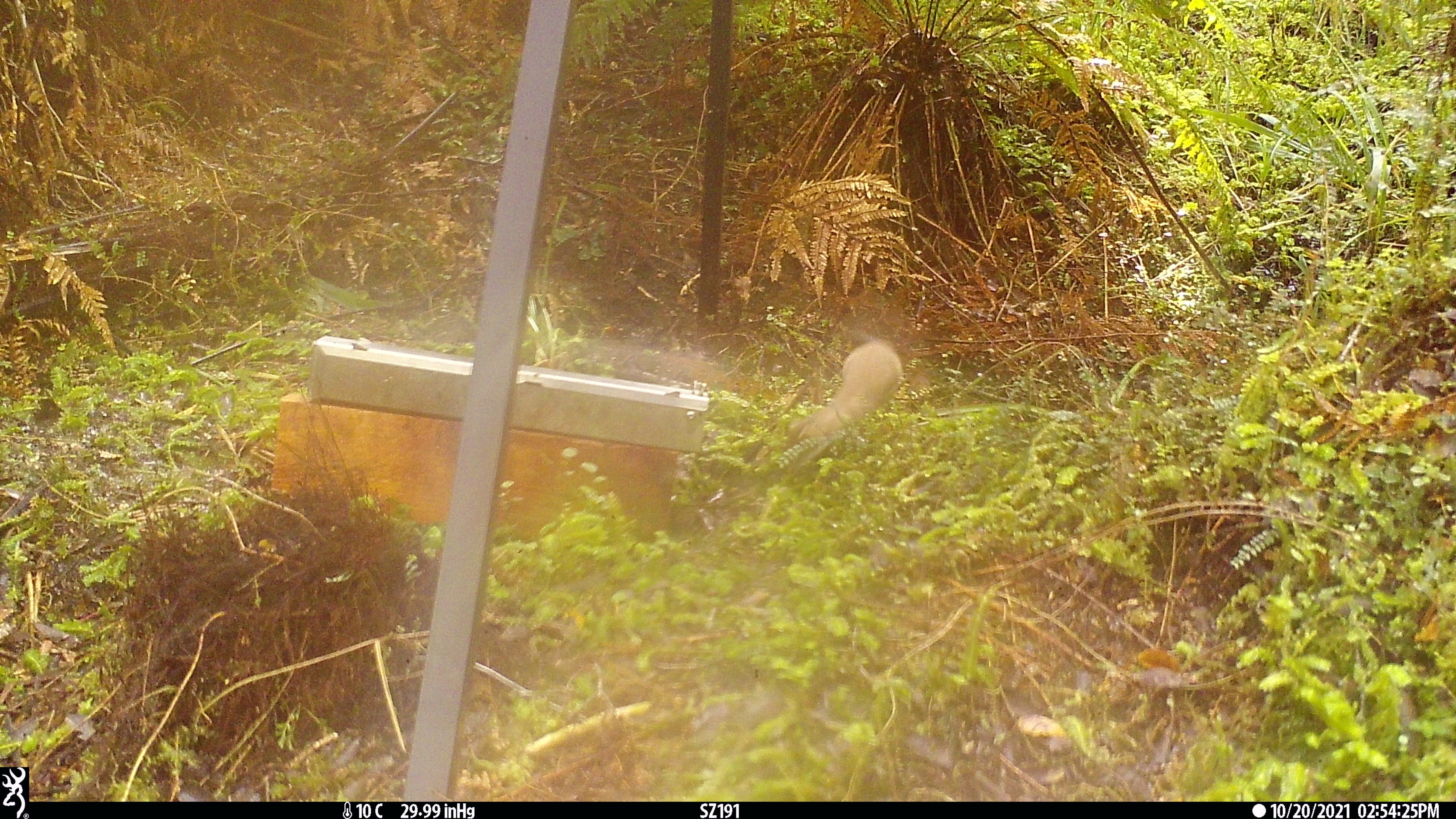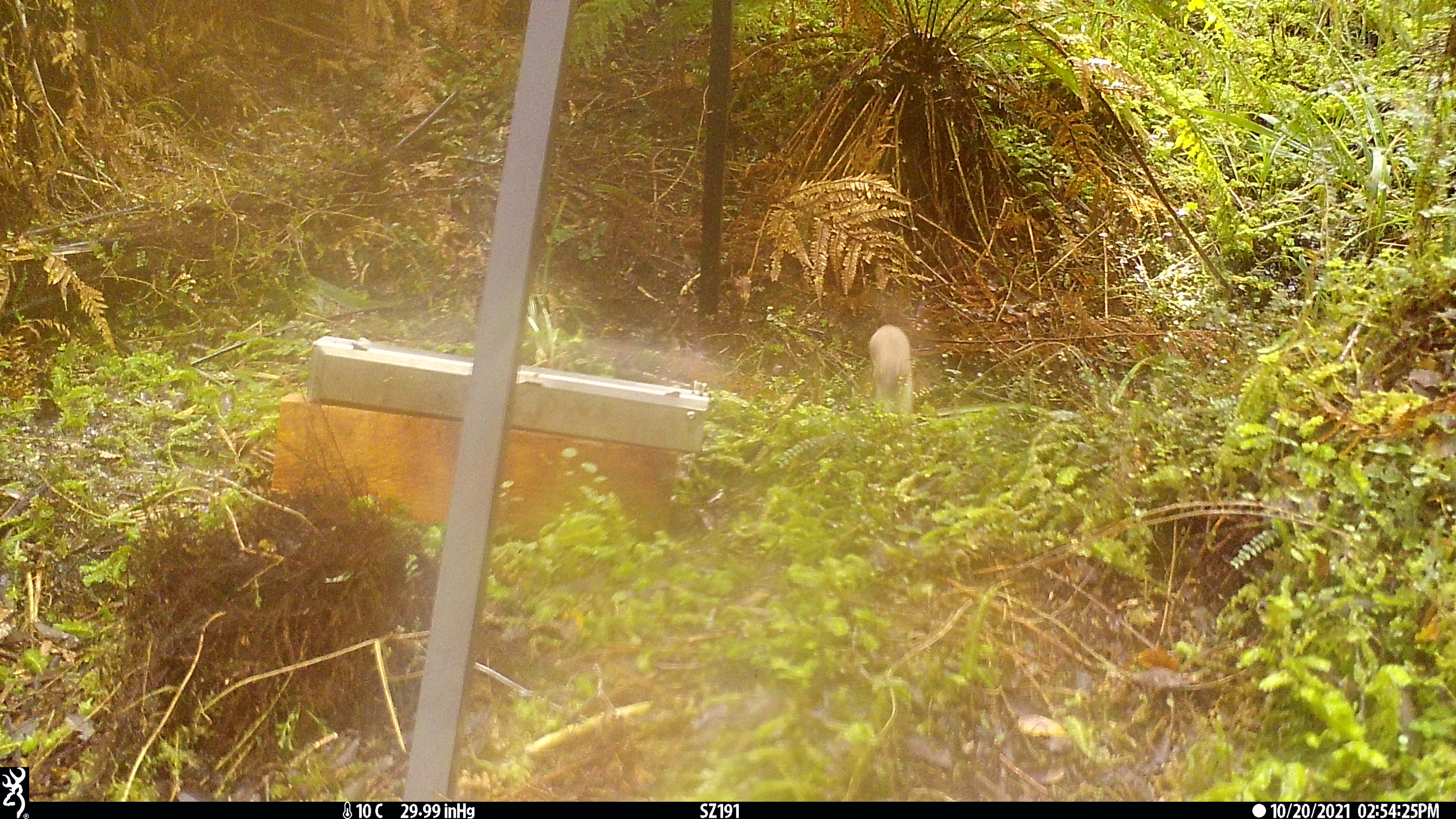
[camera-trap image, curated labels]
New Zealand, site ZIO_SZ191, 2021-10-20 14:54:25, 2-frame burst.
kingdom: Animalia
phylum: Chordata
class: Mammalia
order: Carnivora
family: Mustelidae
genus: Mustela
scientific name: Mustela erminea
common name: stoat